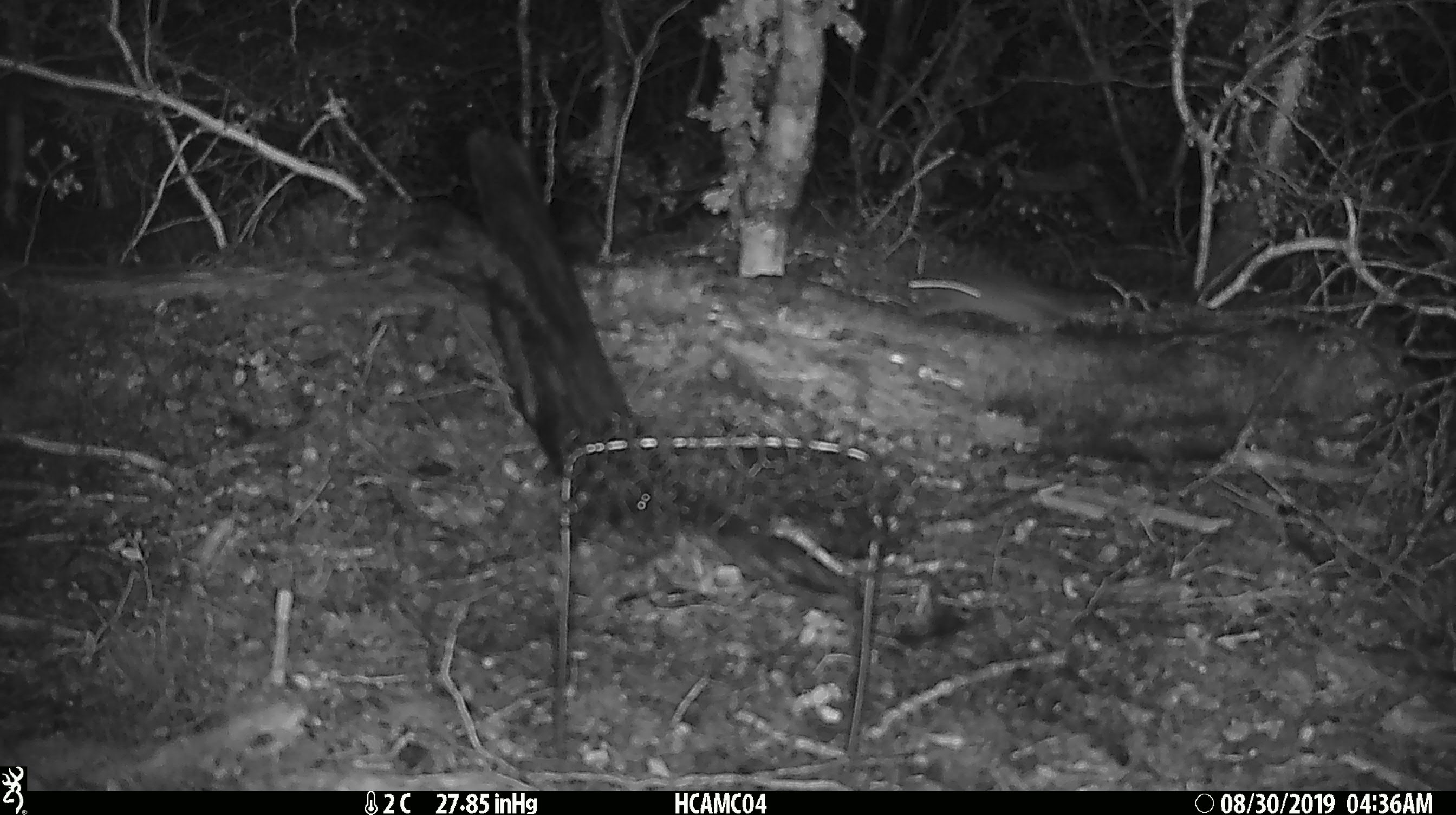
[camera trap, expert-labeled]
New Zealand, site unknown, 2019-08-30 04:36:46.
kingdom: Animalia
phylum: Chordata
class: Mammalia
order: Rodentia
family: Muridae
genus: Mus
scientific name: Mus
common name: mouse